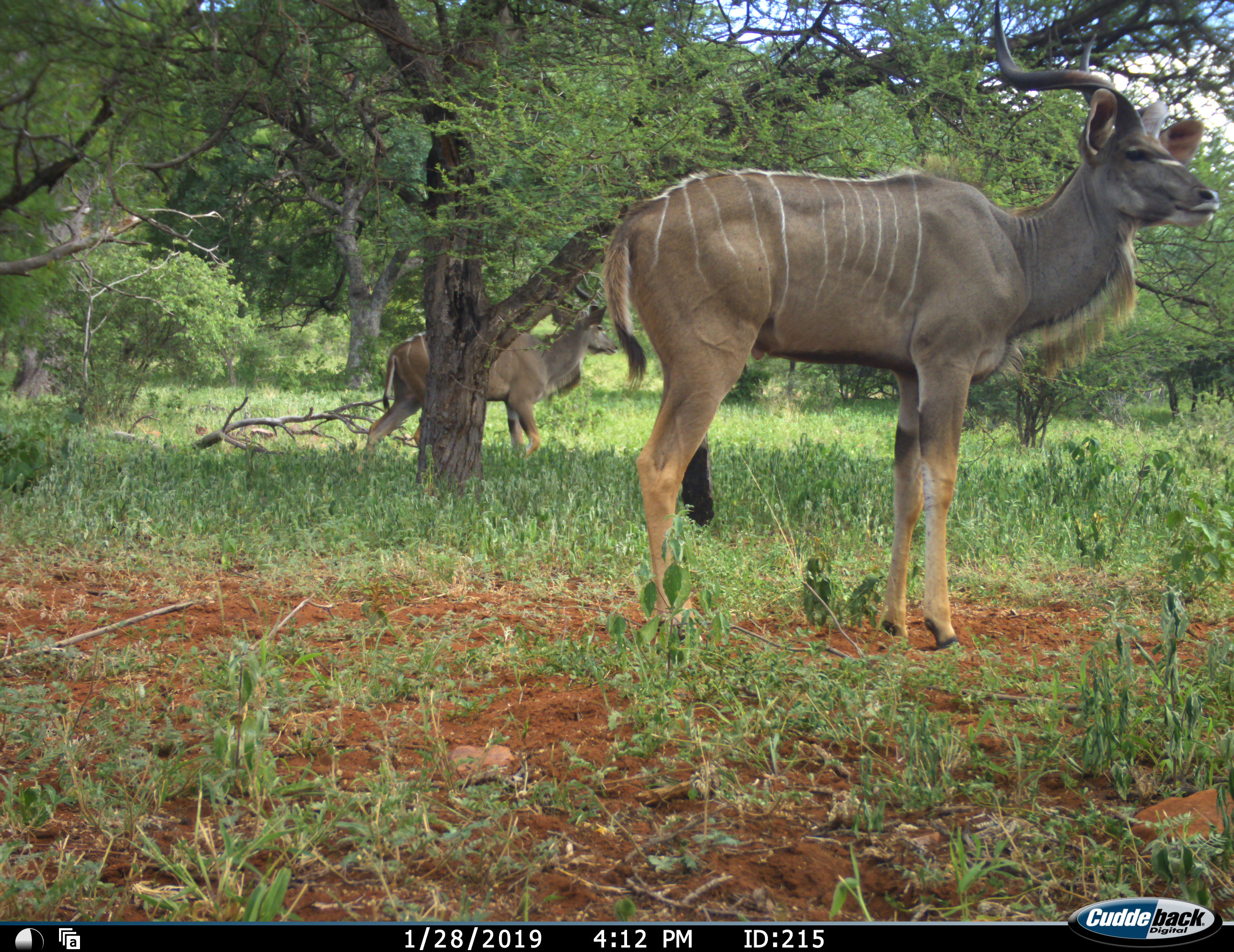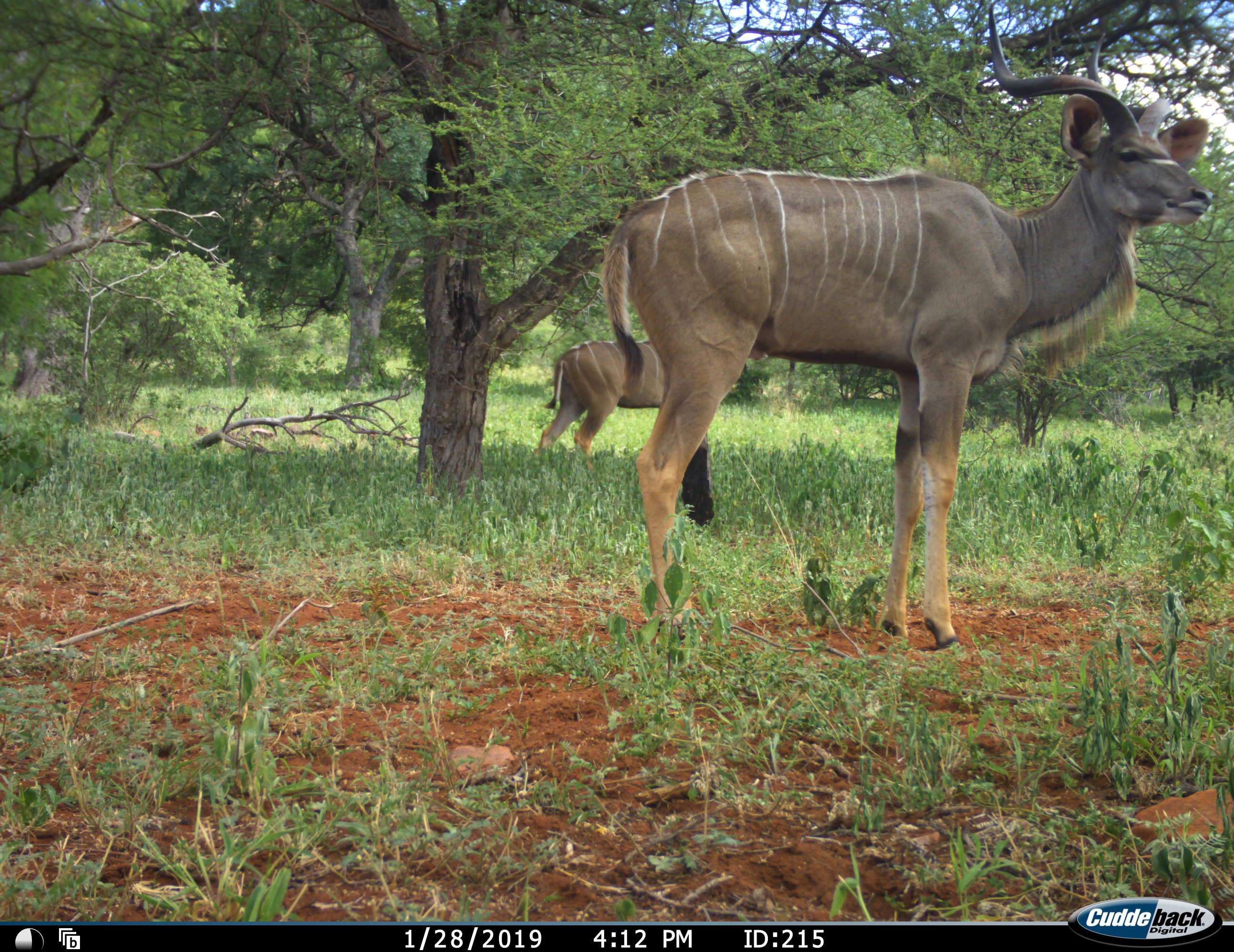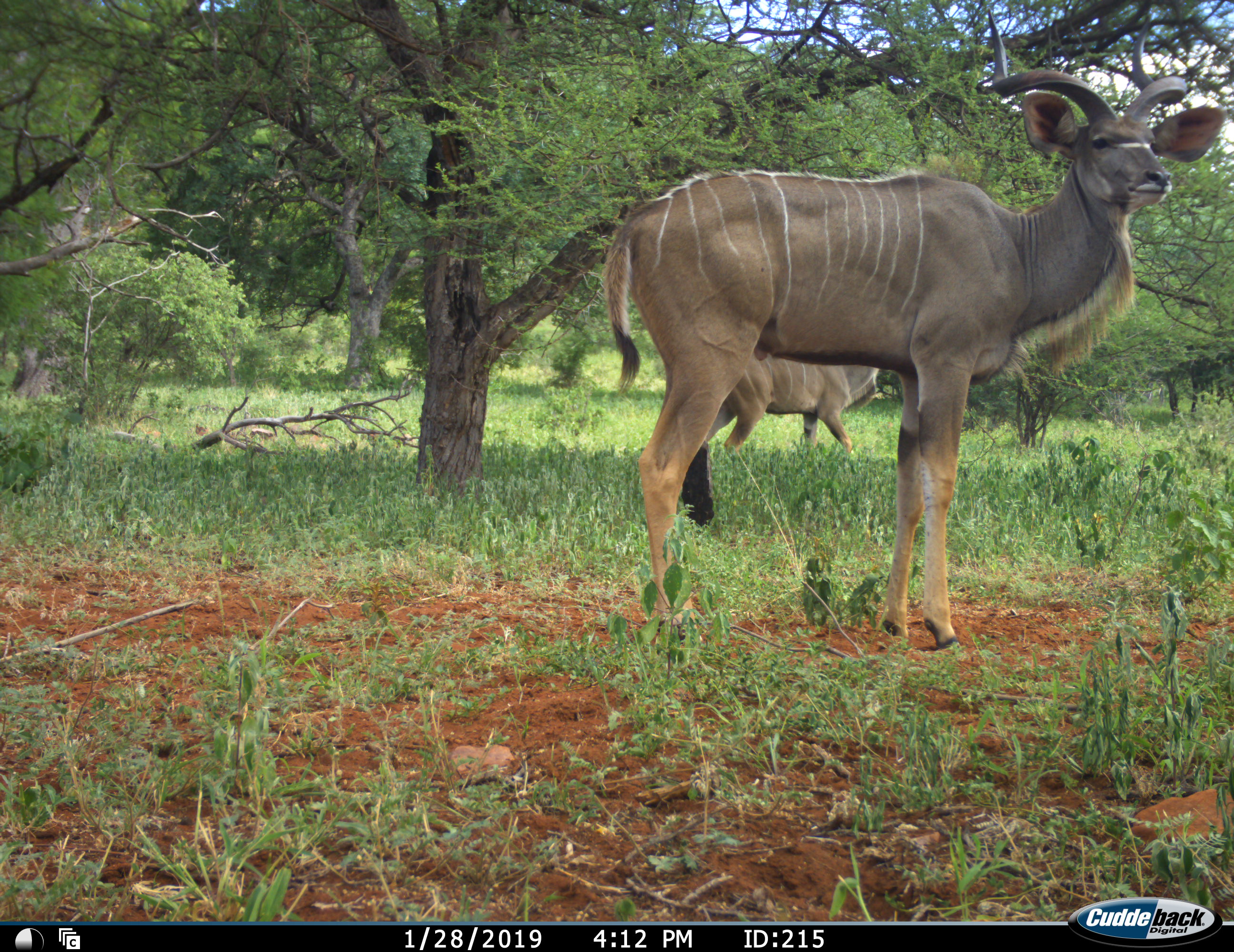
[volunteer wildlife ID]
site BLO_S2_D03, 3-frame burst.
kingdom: Animalia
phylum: Chordata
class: Mammalia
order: Artiodactyla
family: Bovidae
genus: Tragelaphus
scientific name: Tragelaphus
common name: kudu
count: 2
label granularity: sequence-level